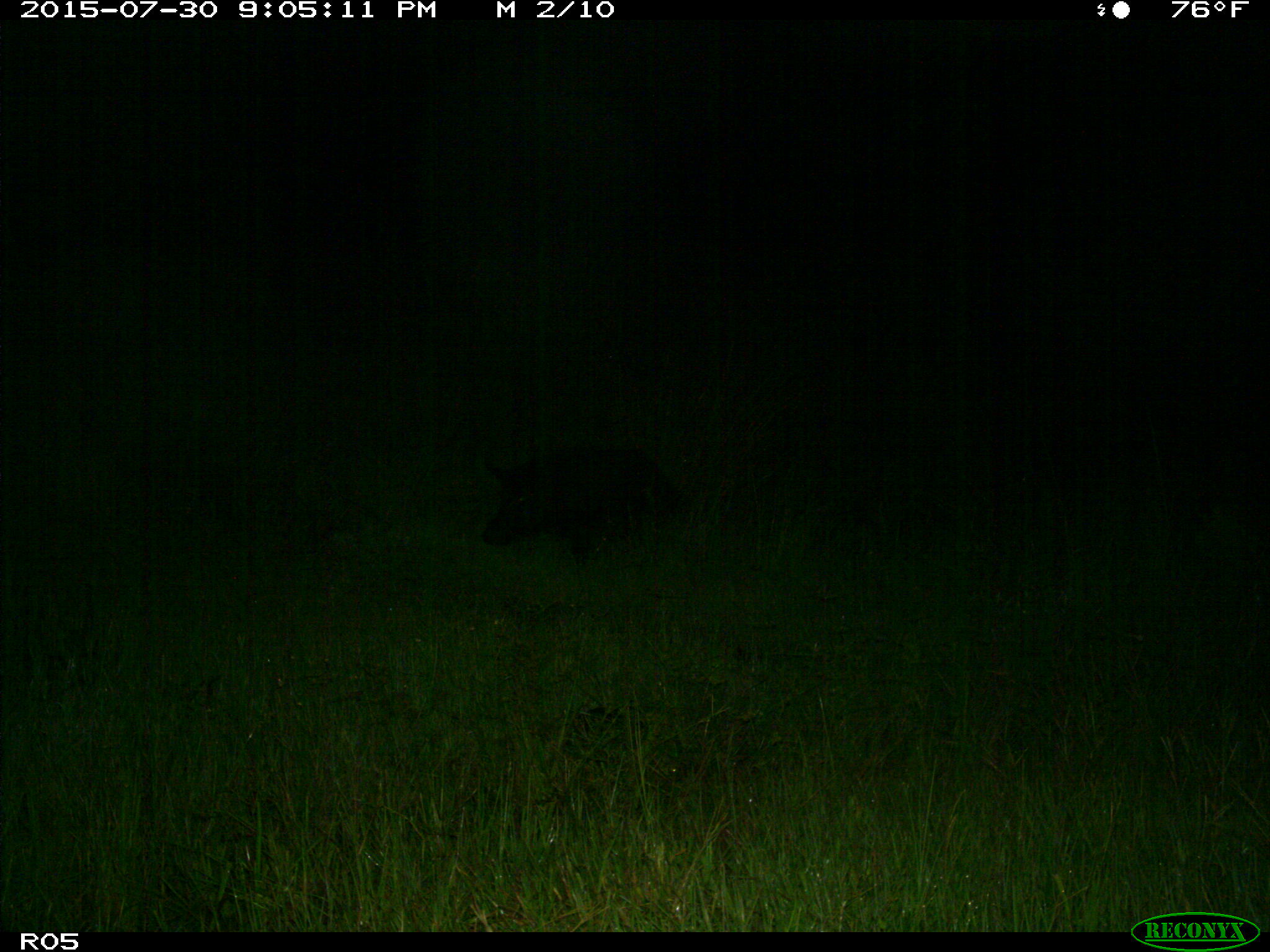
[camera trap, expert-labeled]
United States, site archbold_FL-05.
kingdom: Animalia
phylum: Chordata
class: Mammalia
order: Artiodactyla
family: Suidae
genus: Sus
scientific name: Sus scrofa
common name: wild boar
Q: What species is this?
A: Sus scrofa (wild boar).